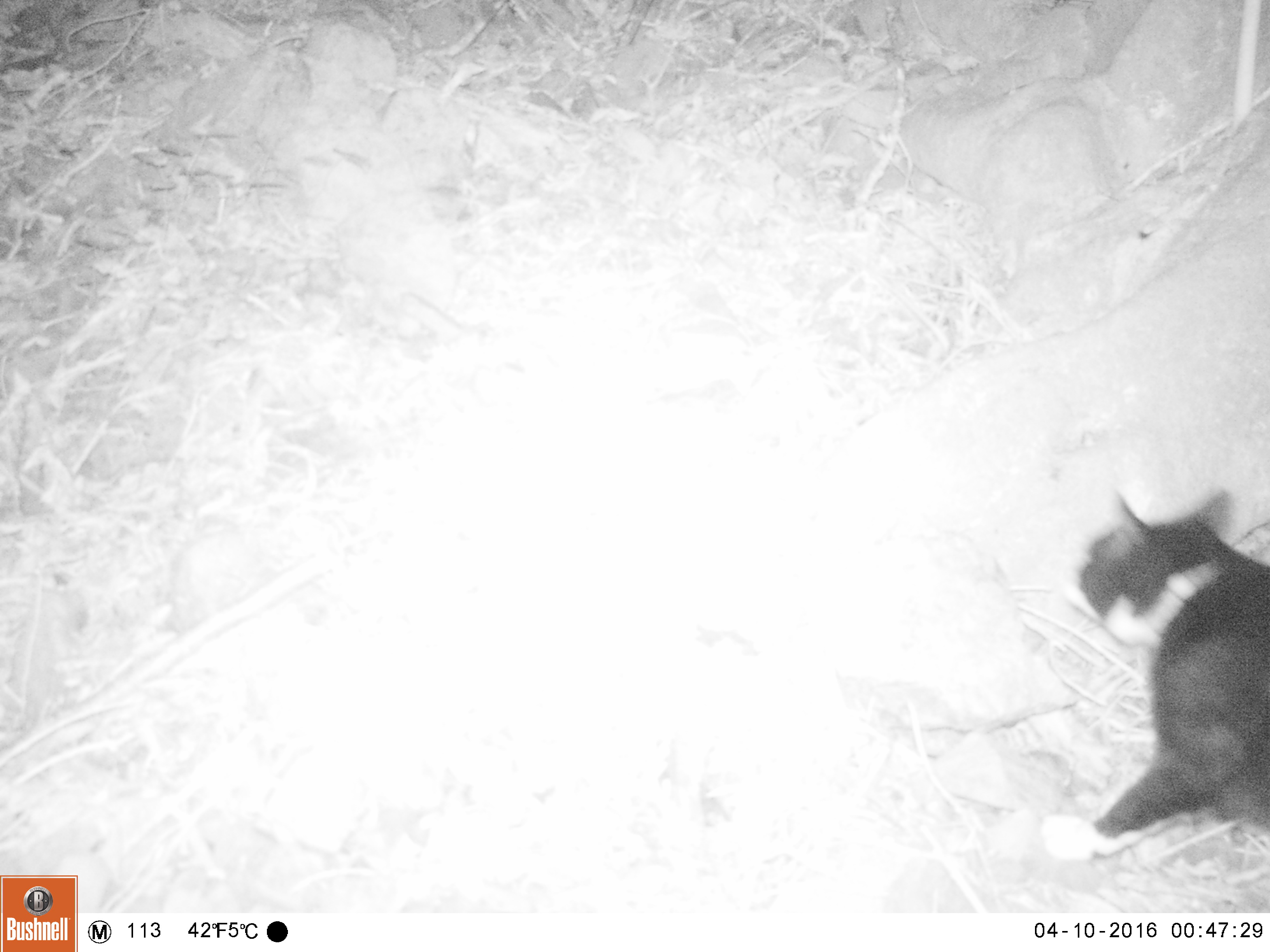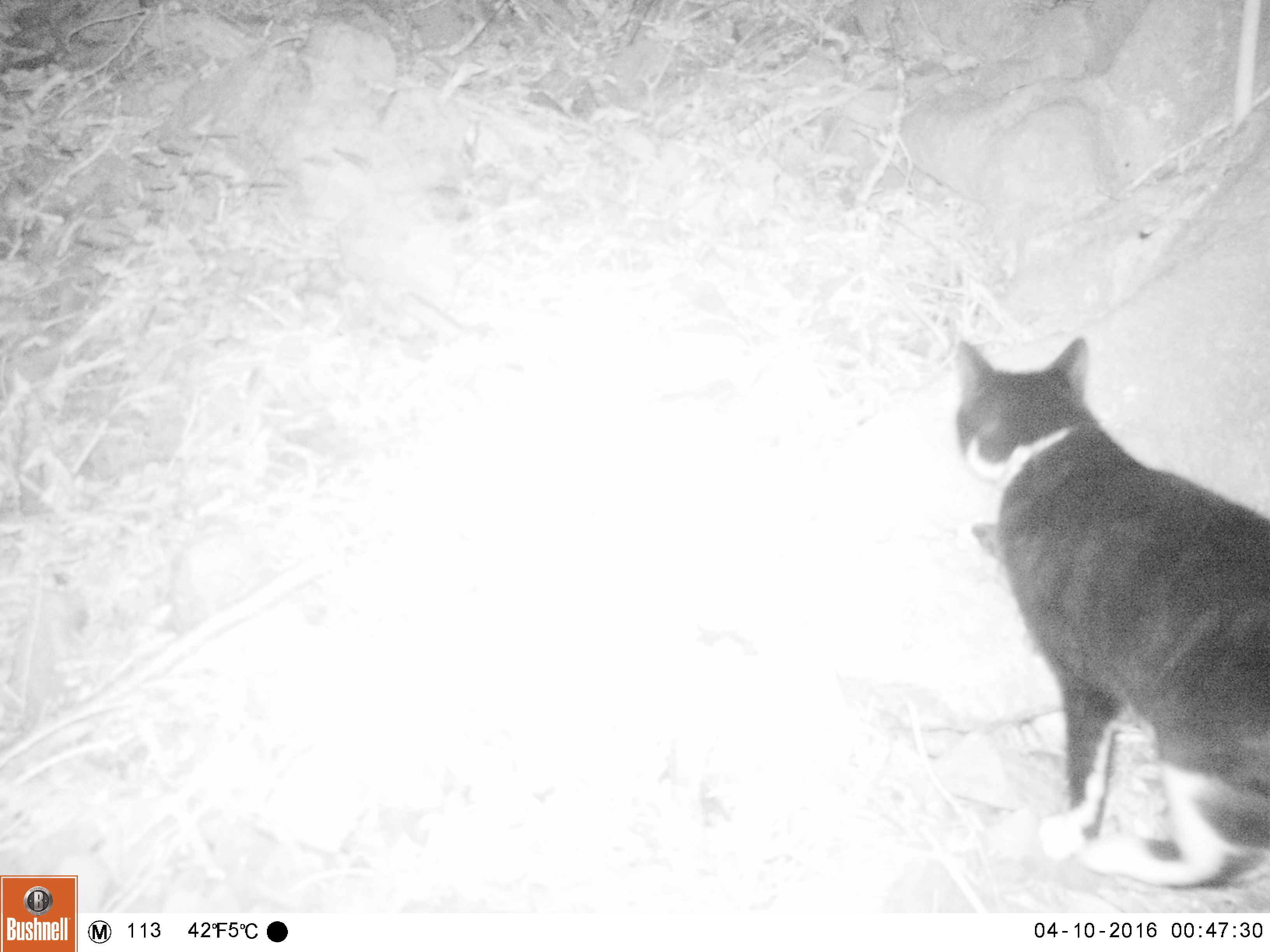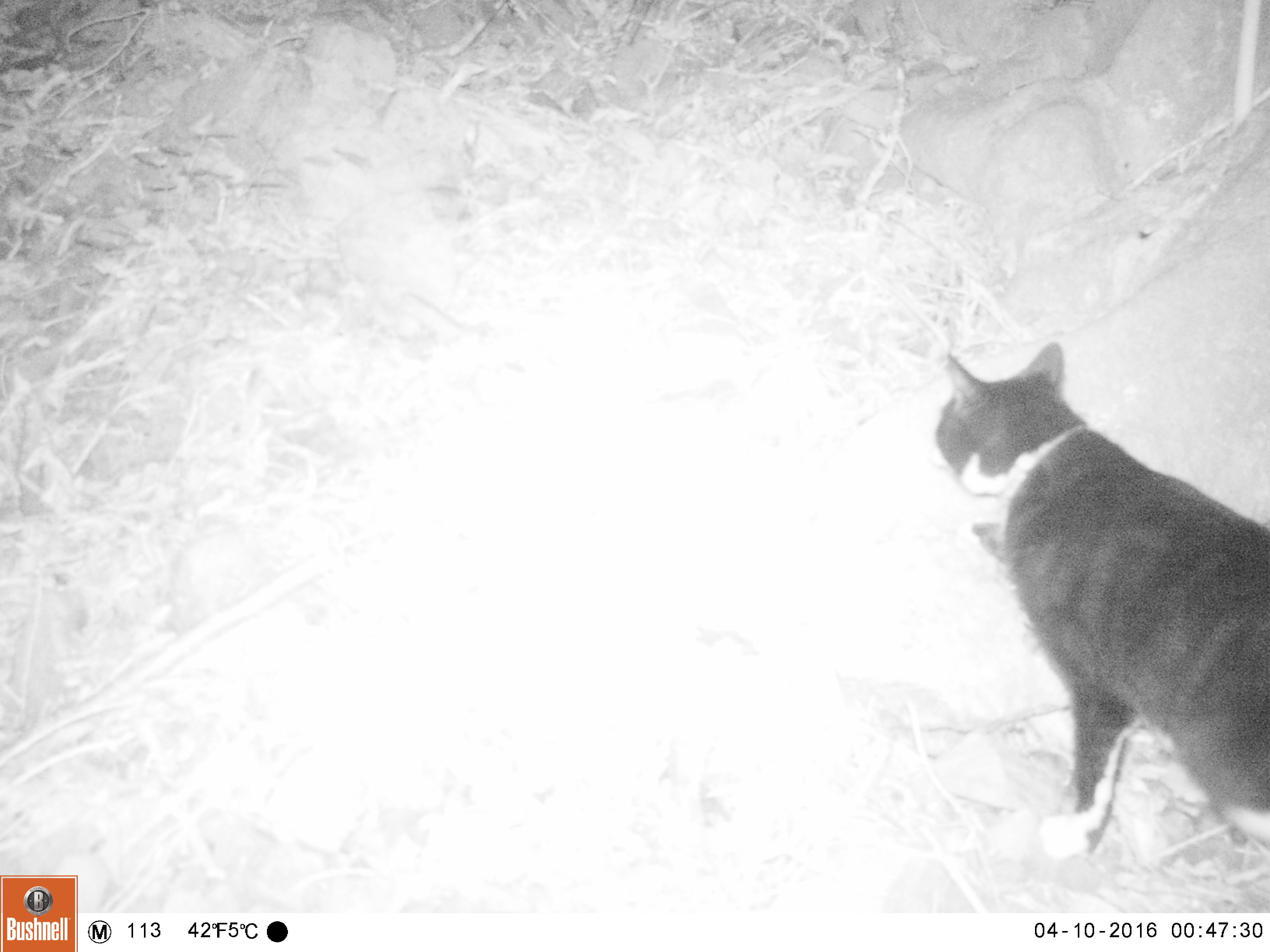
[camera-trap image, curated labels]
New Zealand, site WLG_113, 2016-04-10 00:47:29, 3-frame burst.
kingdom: Animalia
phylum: Chordata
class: Mammalia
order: Carnivora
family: Felidae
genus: Felis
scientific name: Felis catus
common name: domestic cat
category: cat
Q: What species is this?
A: Cat (domestic cat) (Felis catus).